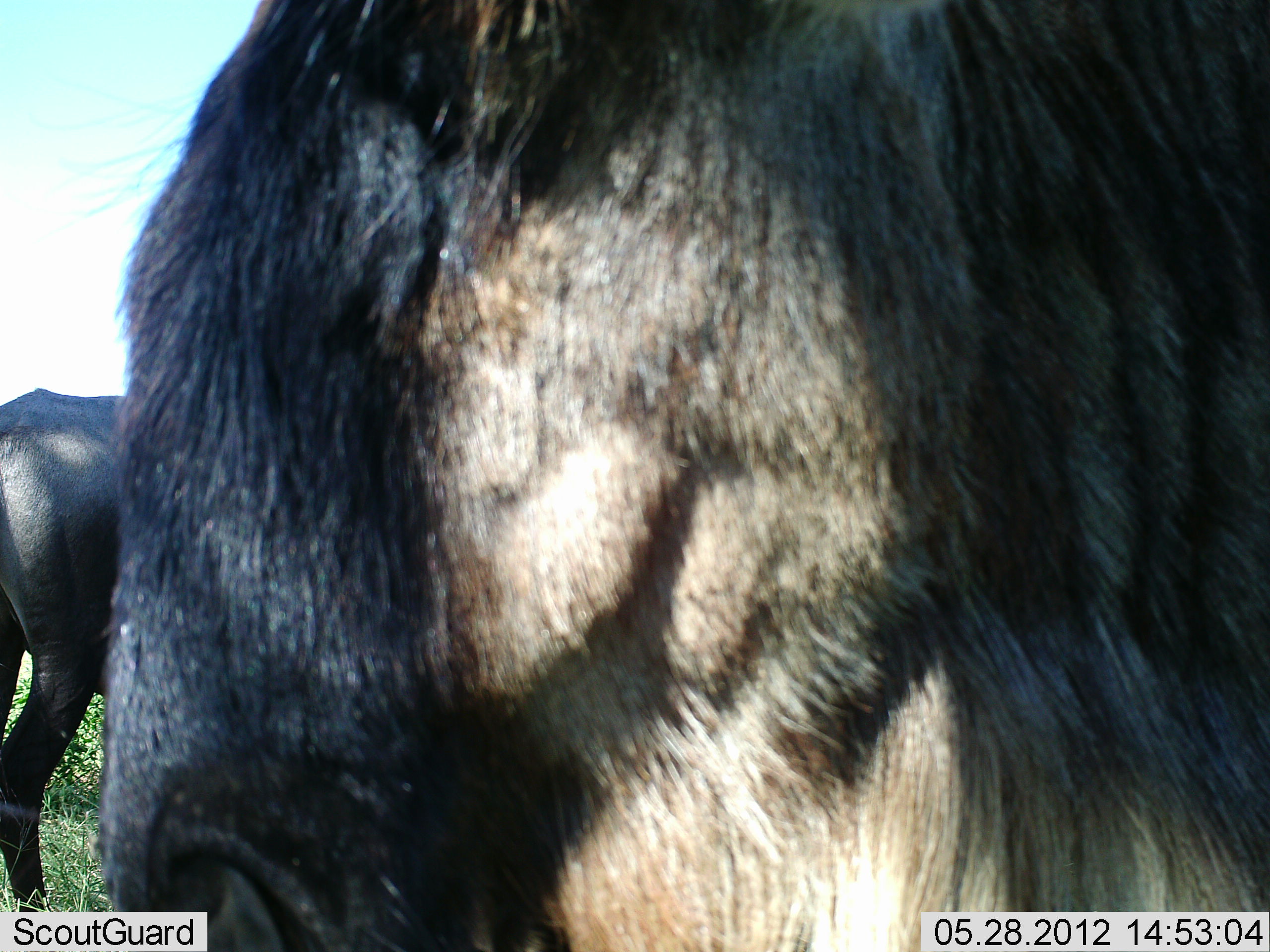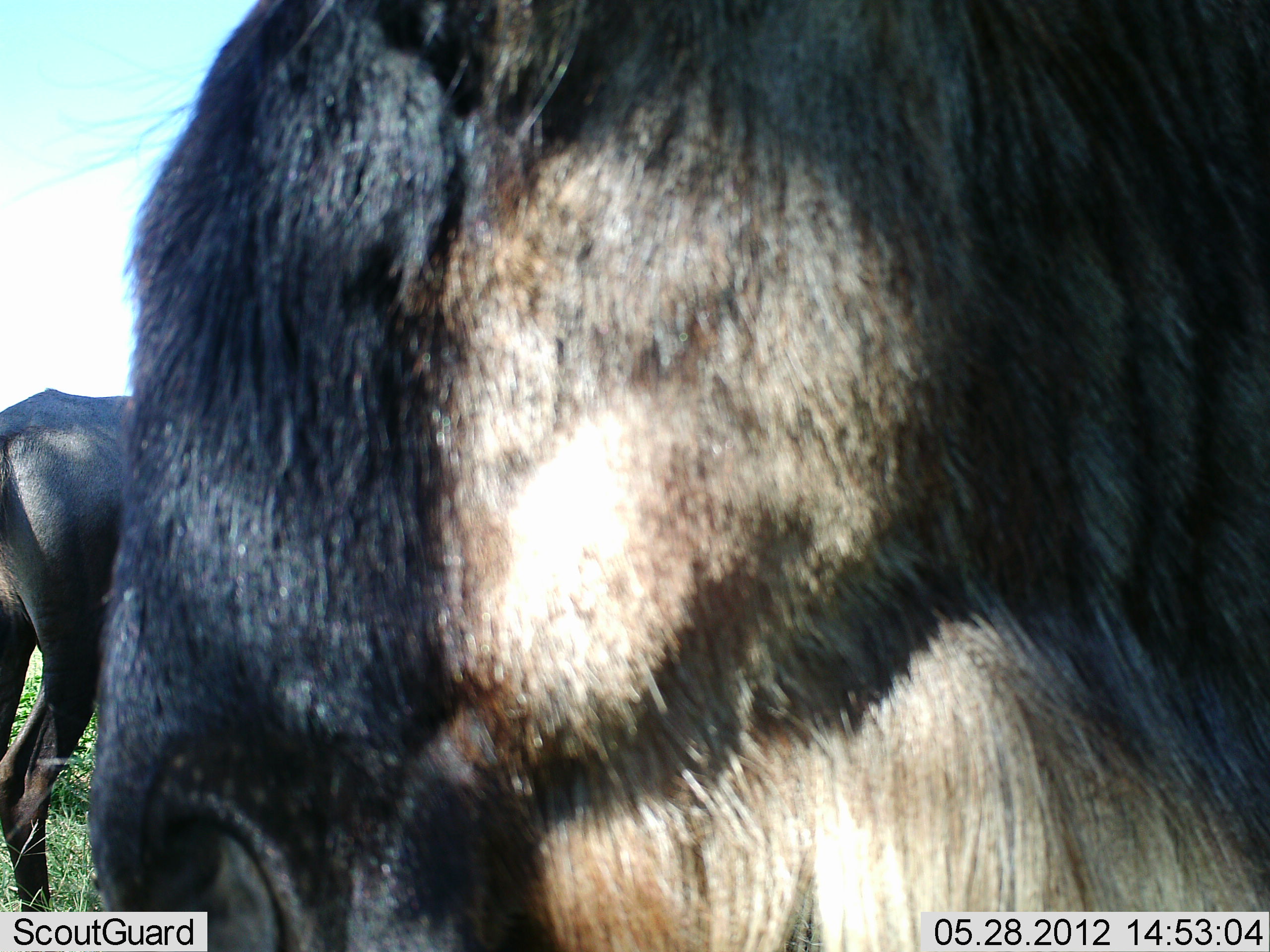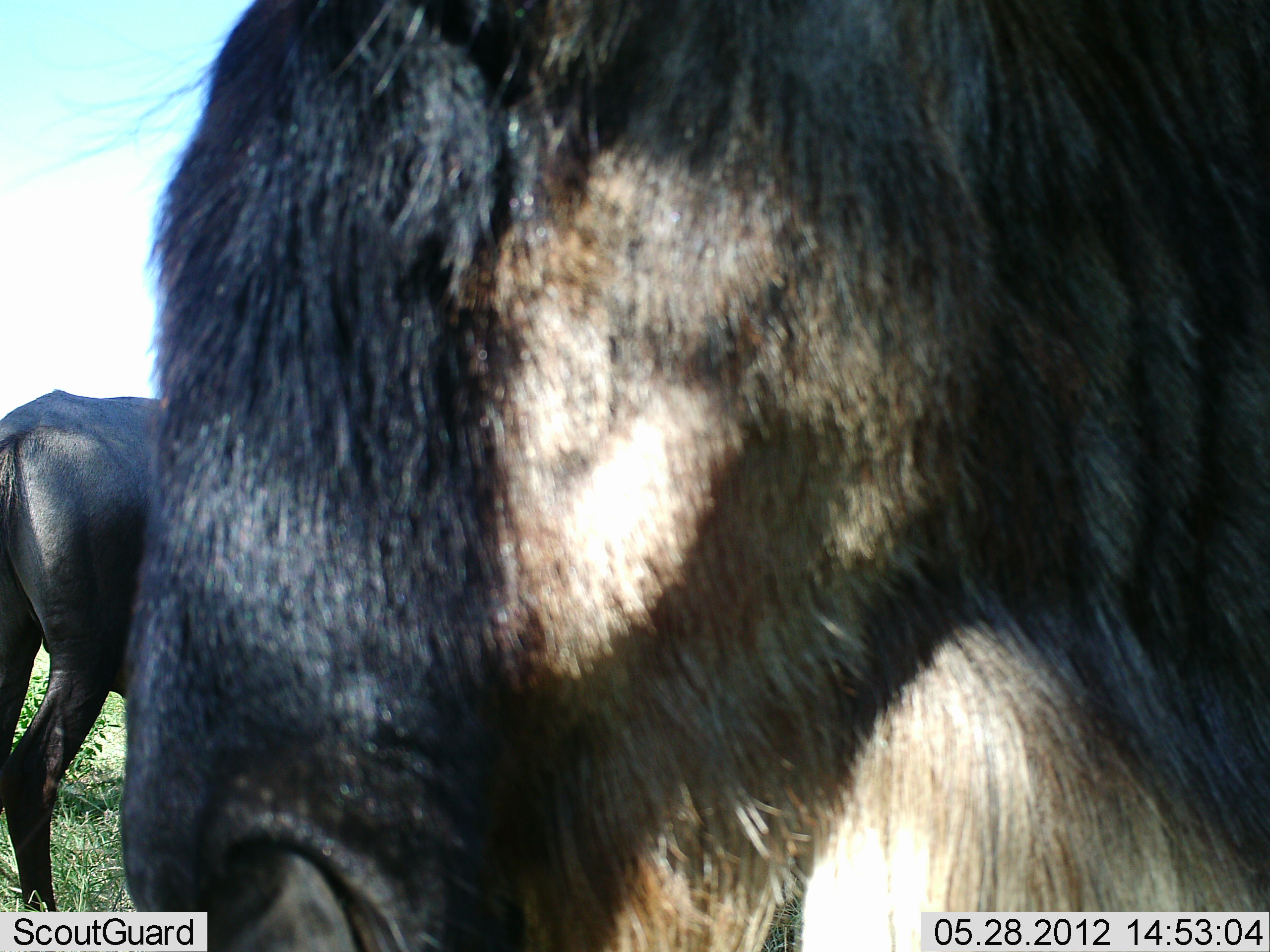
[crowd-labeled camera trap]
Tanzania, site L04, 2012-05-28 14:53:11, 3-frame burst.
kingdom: Animalia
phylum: Chordata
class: Mammalia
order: Artiodactyla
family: Bovidae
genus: Connochaetes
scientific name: Connochaetes taurinus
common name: blue wildebeest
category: wildebeest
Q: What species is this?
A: Wildebeest (blue wildebeest) (Connochaetes taurinus).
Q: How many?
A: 2.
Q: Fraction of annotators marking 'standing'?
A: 90%.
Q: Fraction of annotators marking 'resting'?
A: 10%.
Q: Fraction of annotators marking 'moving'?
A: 0%.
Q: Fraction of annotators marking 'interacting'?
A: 0%.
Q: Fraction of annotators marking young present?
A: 0%.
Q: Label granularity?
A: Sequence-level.